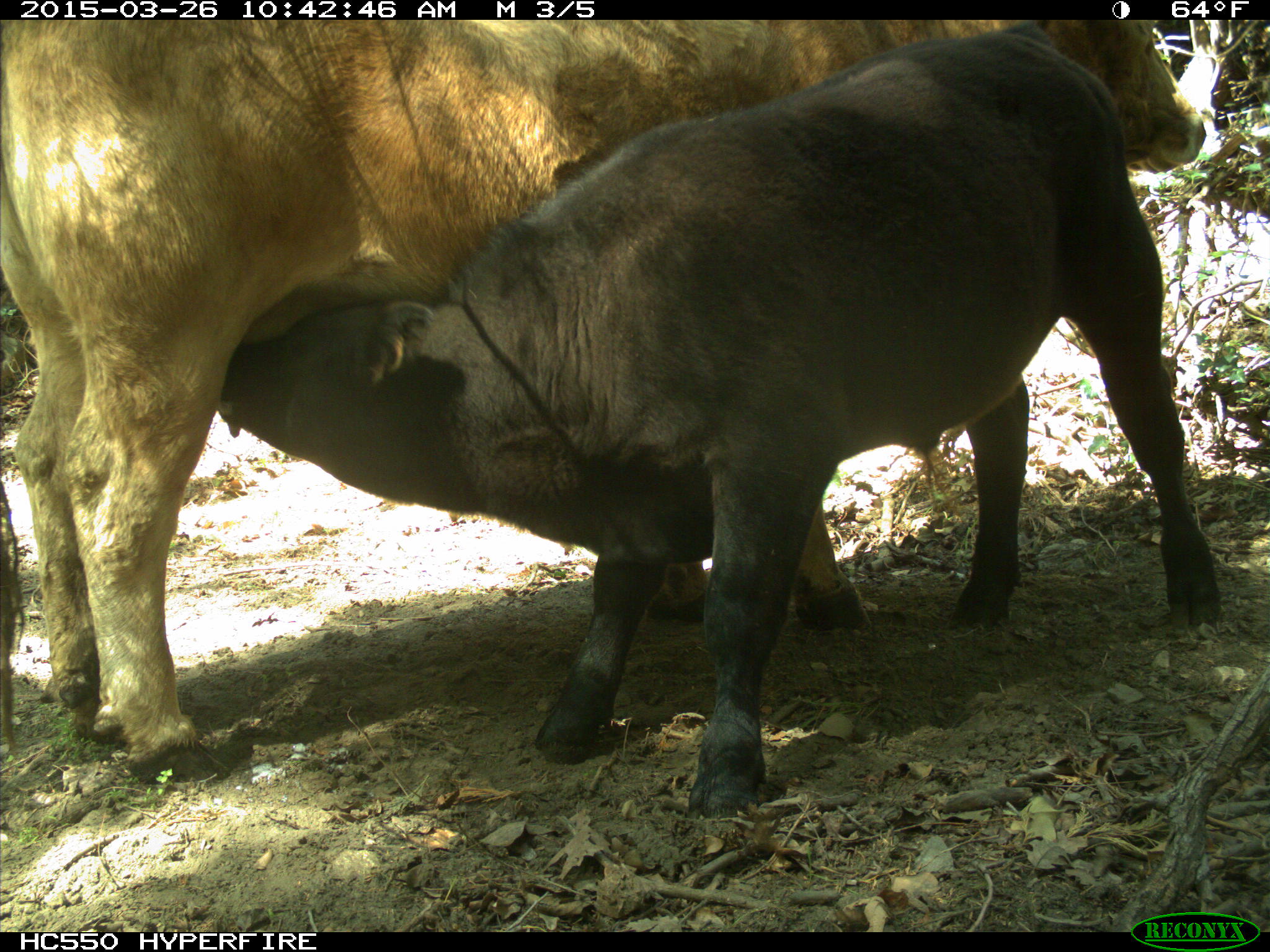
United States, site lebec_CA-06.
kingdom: Animalia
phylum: Chordata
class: Mammalia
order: Artiodactyla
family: Bovidae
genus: Bos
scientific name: Bos taurus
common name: domestic cow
Bos taurus (domestic cow).